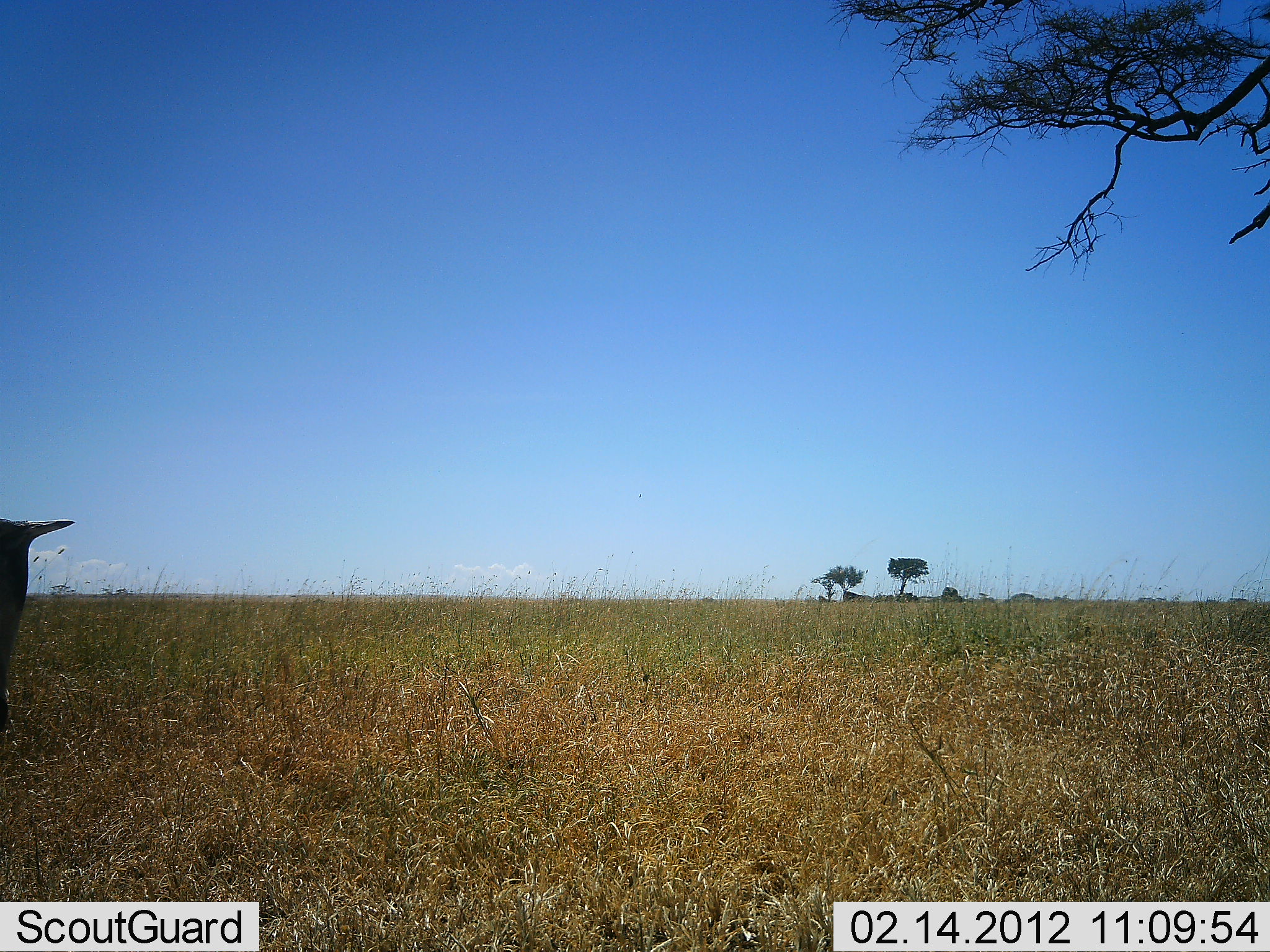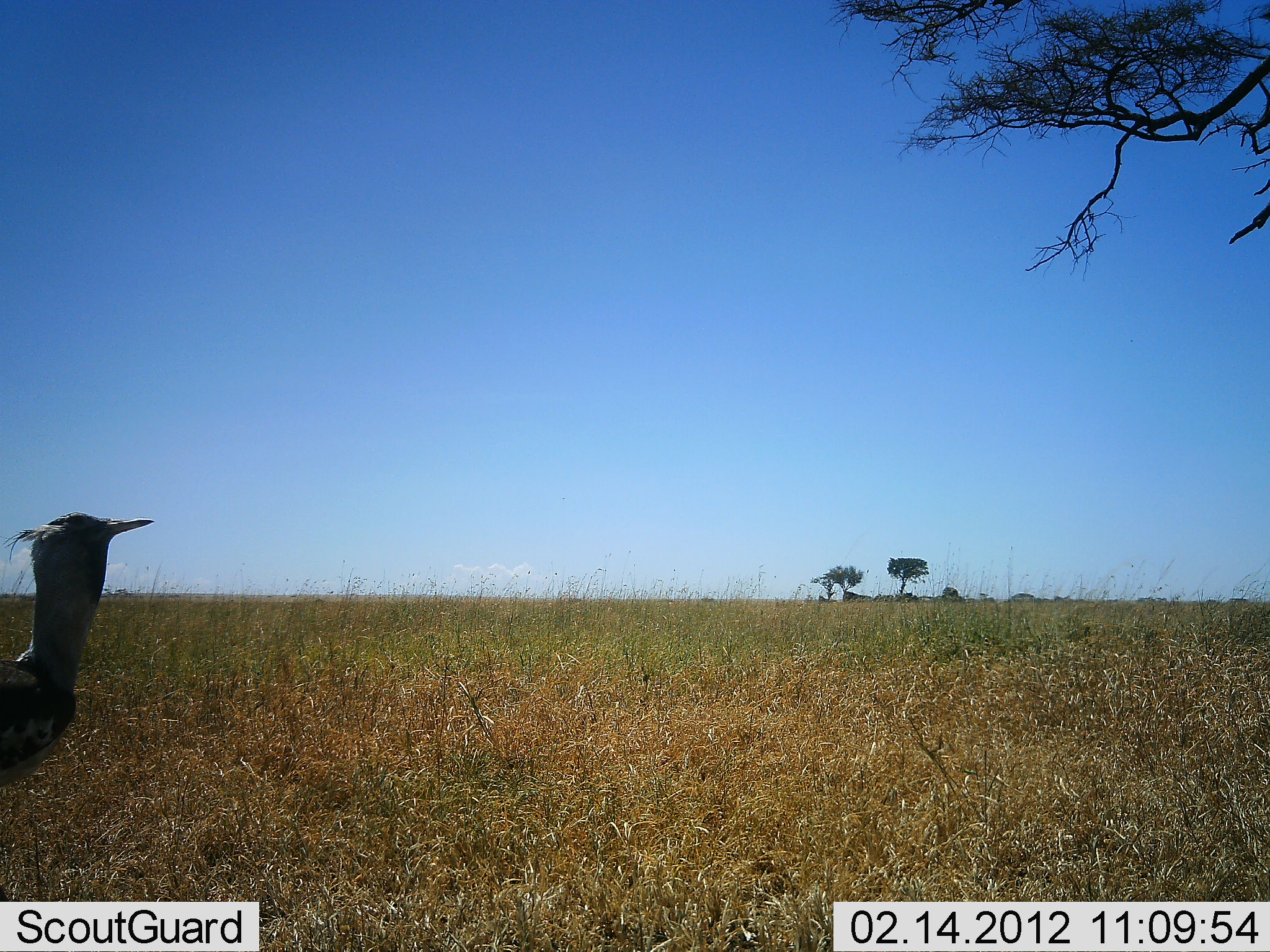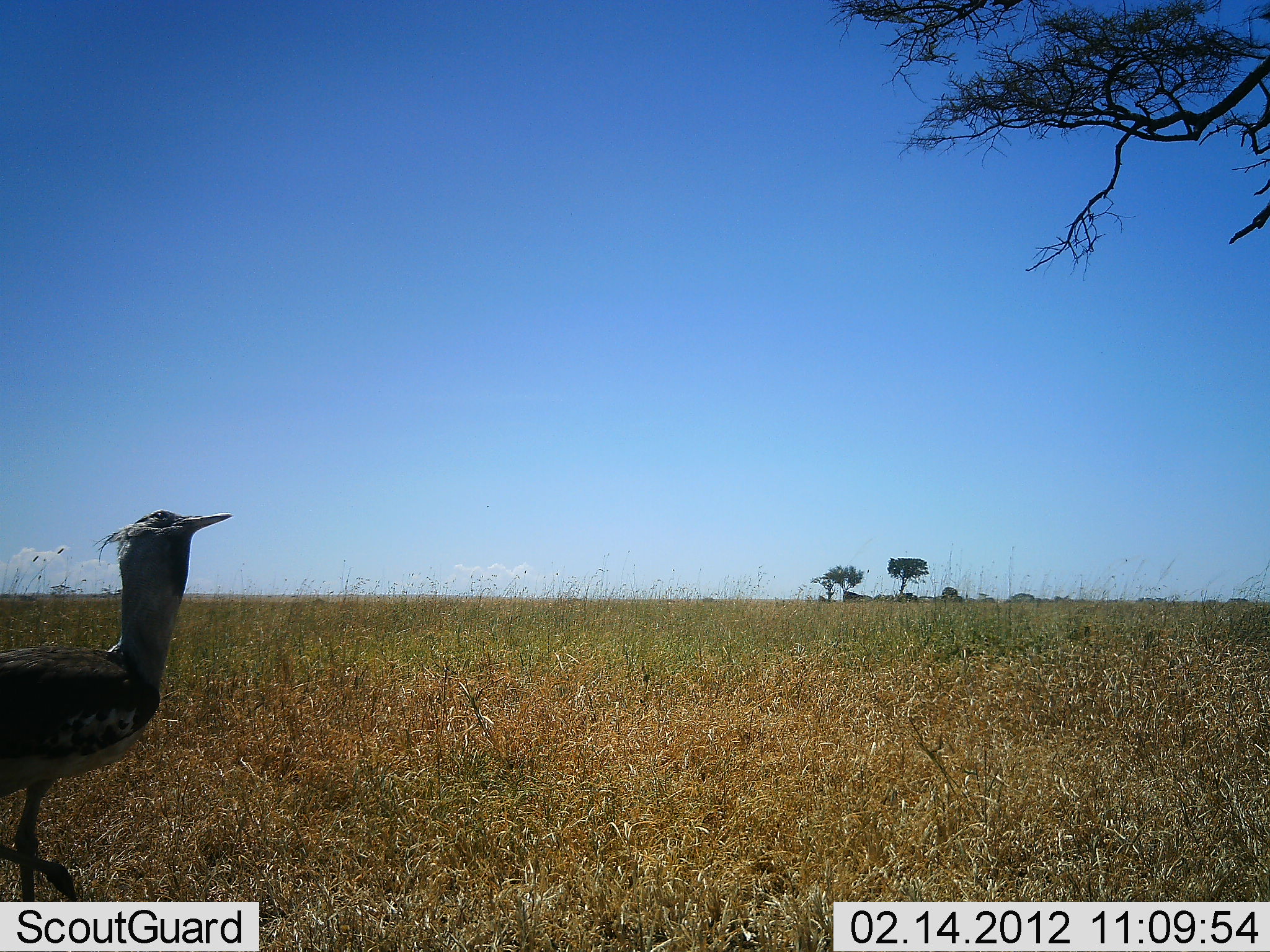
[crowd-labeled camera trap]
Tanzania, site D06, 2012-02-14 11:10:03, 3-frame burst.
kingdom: Animalia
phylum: Chordata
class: Aves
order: Otidiformes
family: Otididae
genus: Ardeotis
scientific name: Ardeotis kori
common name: kori bustard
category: koribustard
Koribustard (kori bustard) (Ardeotis kori), count 1. Behavior (volunteer vote fractions): standing 24%, resting 0%, moving 76%, interacting 0%. Young present (vote fraction): 0%. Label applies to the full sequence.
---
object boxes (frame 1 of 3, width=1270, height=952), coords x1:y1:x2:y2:
animal: 0:518:89:733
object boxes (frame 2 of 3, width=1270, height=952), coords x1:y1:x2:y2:
animal: 0:513:157:785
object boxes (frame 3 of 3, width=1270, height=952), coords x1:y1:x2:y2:
animal: 0:503:236:952